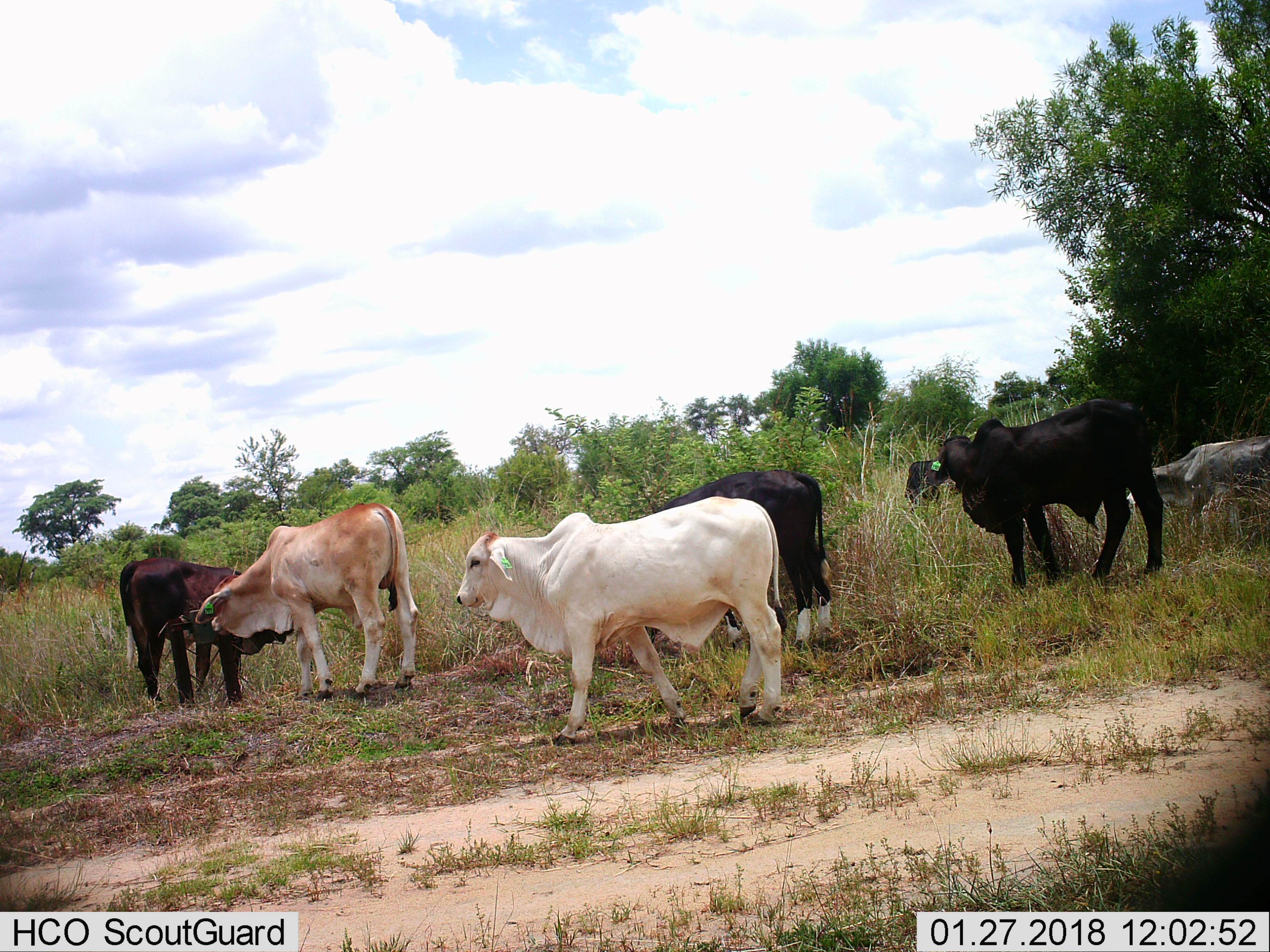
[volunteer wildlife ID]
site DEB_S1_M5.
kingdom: Animalia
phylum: Chordata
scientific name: Vertebrata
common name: domestic animal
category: domesticanimal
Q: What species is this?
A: Domesticanimal (domestic animal) (Vertebrata).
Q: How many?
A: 6.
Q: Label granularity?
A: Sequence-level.